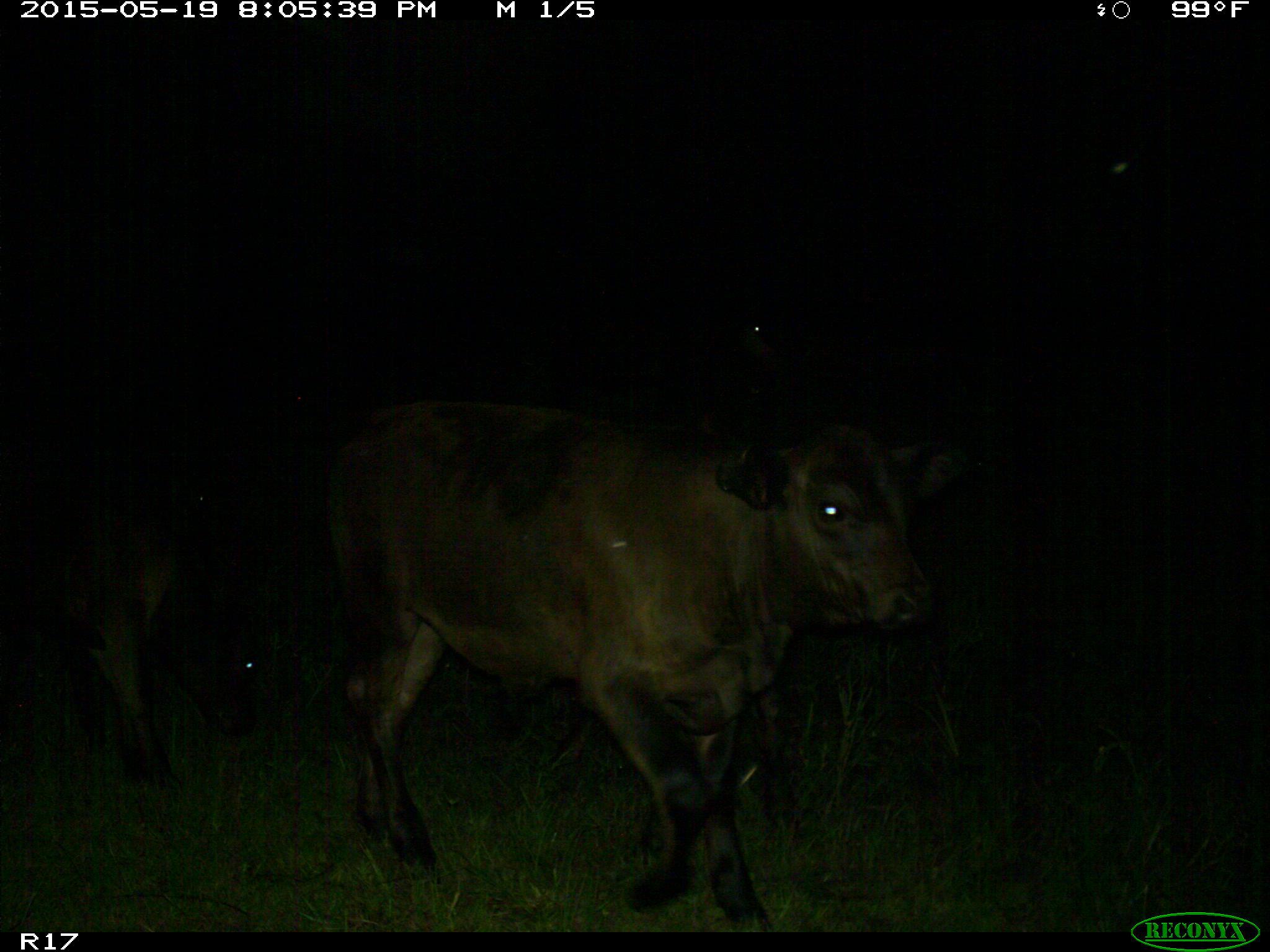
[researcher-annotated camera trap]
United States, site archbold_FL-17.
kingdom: Animalia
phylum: Chordata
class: Mammalia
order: Artiodactyla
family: Bovidae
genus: Bos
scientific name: Bos taurus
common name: domestic cow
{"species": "Bos taurus (domestic cow)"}